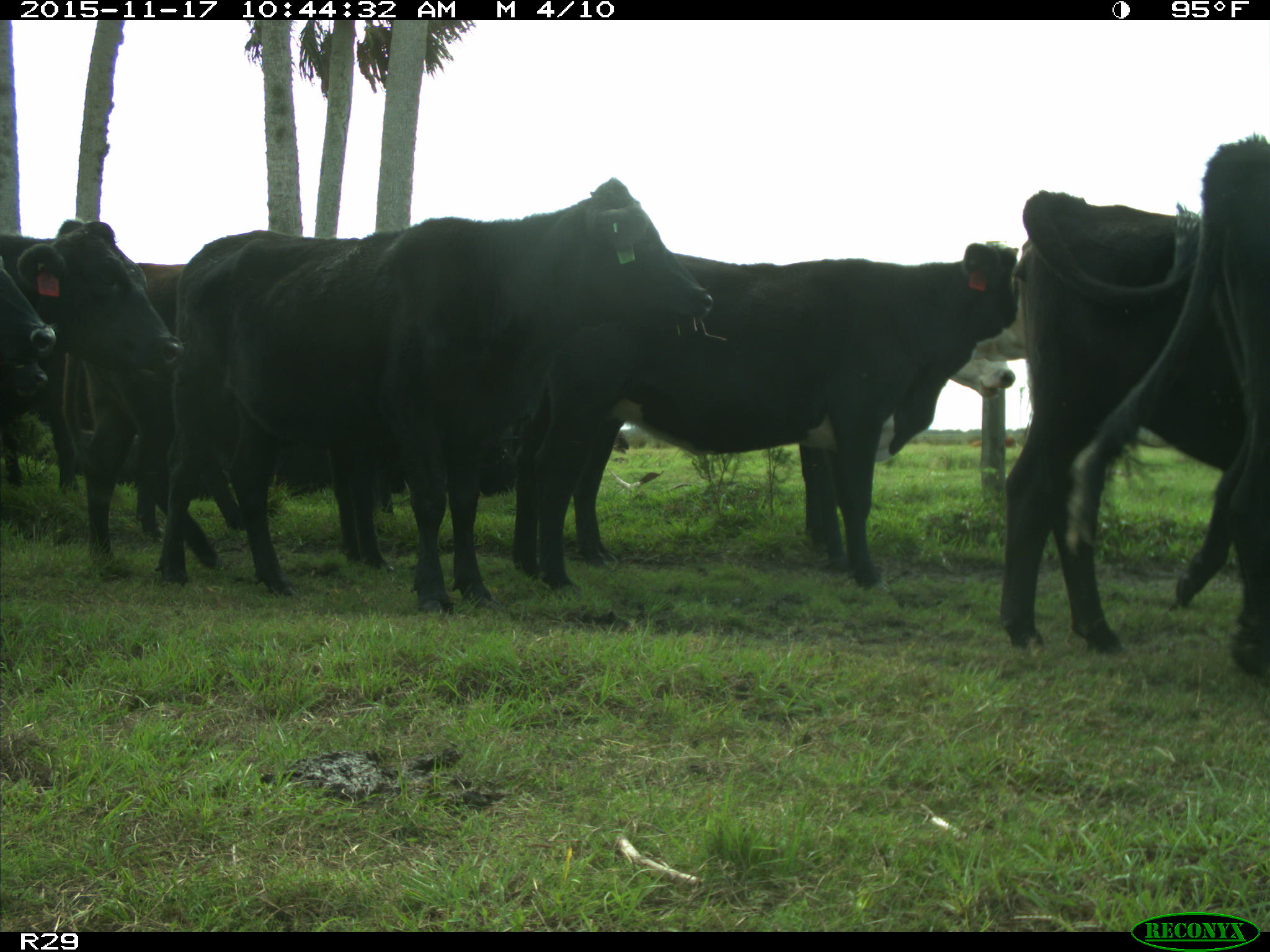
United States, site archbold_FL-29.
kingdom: Animalia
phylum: Chordata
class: Mammalia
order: Artiodactyla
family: Bovidae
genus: Bos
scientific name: Bos taurus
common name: domestic cow